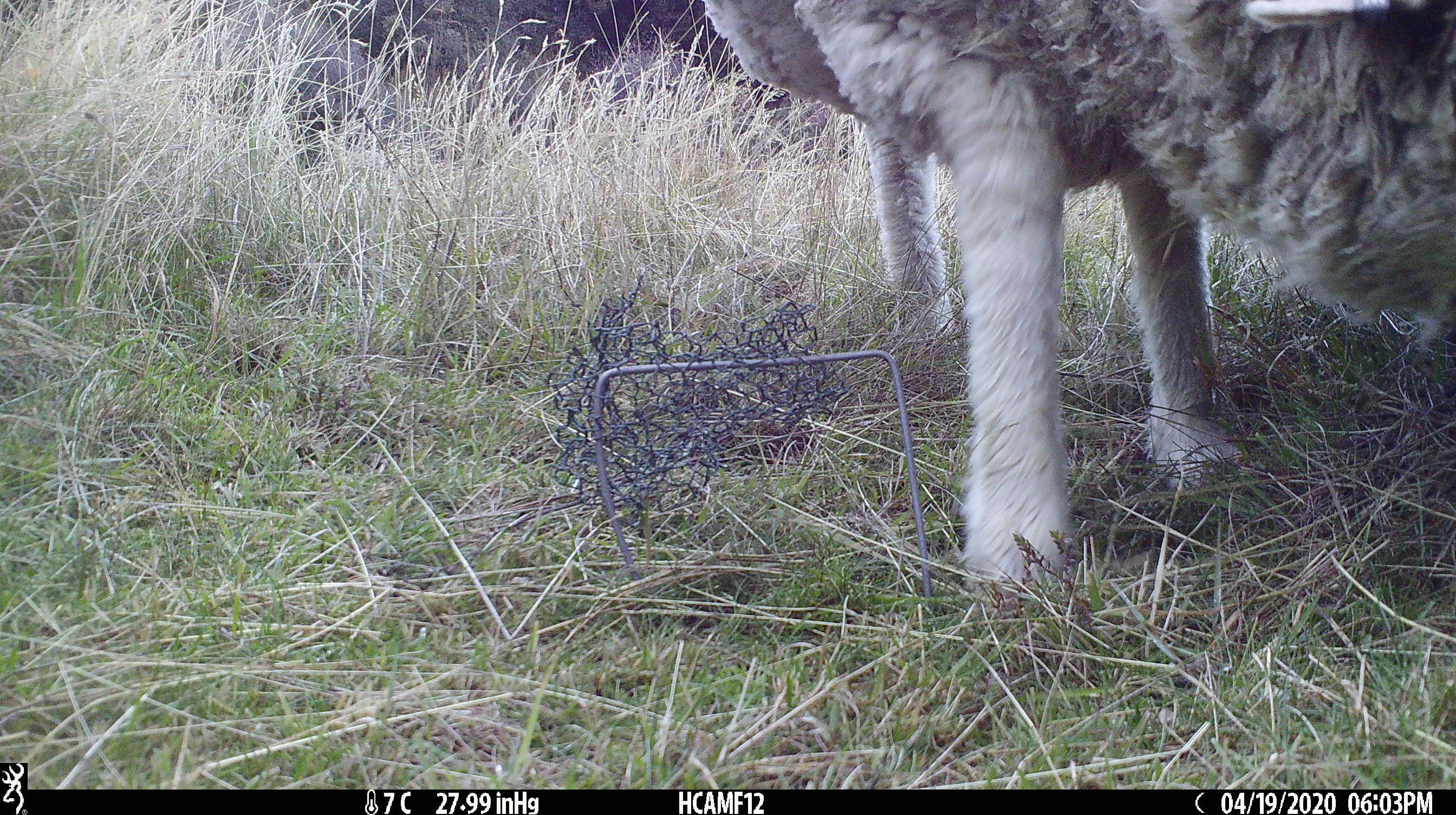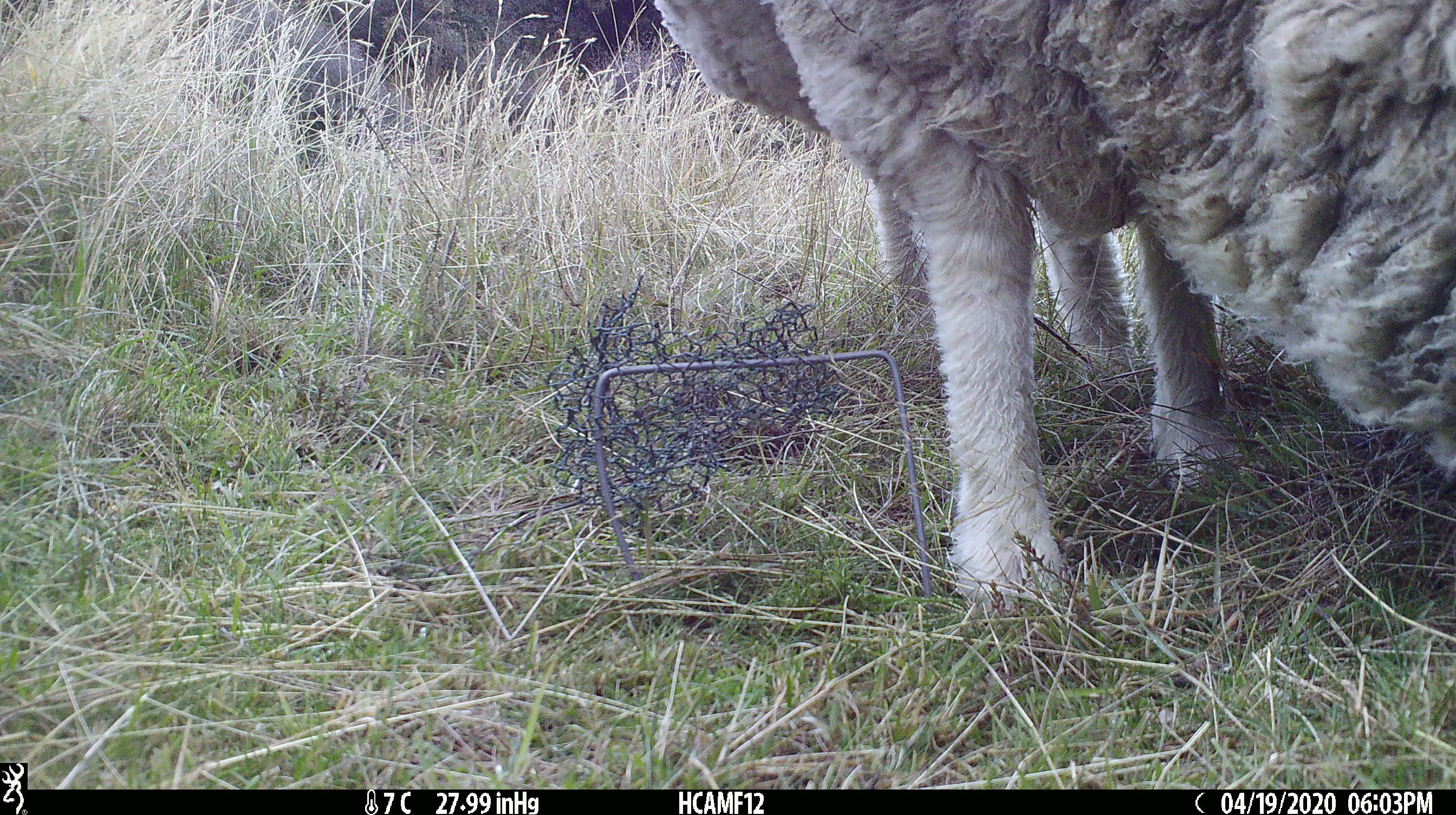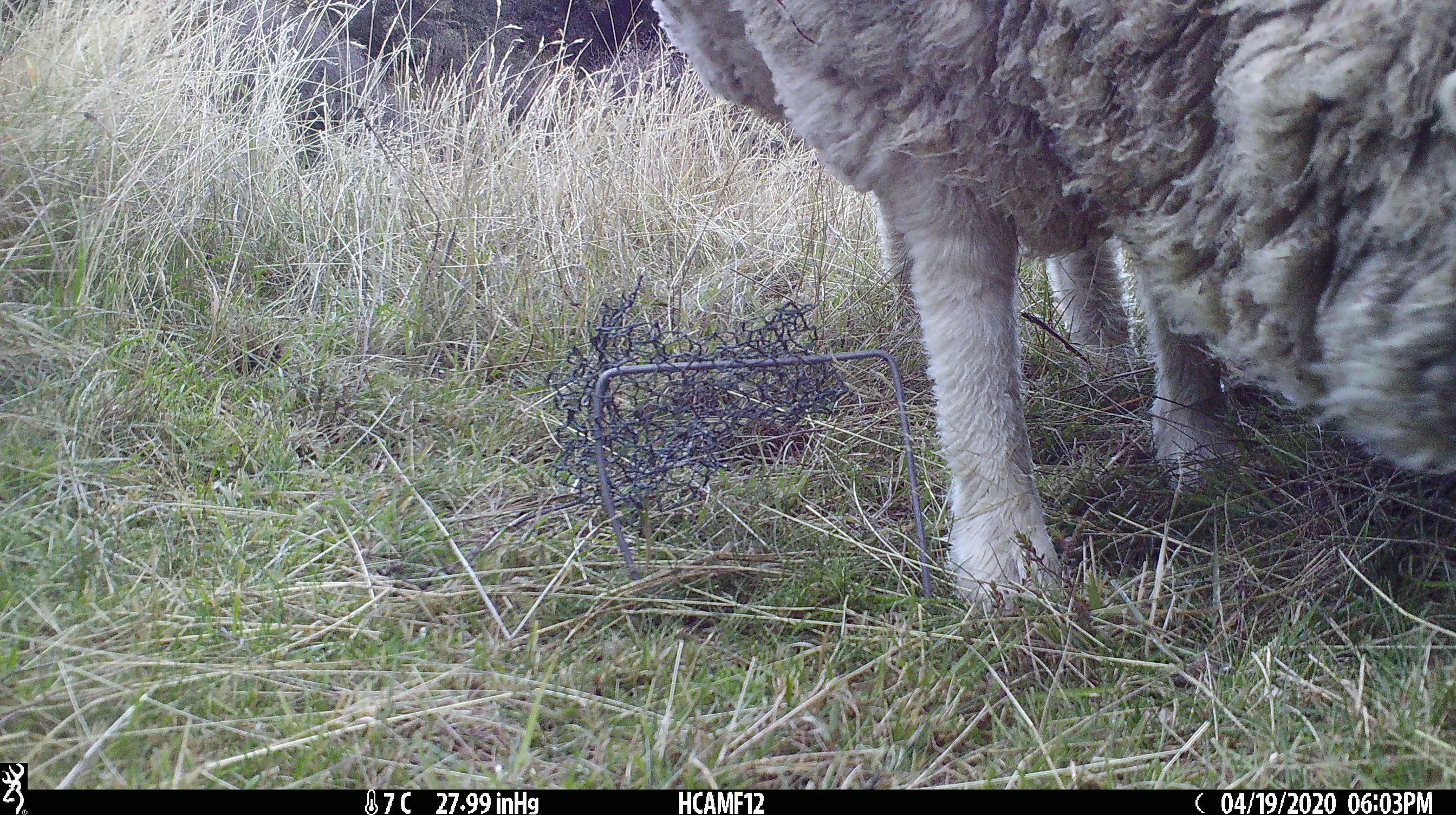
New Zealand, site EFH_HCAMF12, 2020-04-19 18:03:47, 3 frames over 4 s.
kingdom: Animalia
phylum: Chordata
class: Mammalia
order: Artiodactyla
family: Bovidae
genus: Ovis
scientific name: Ovis aries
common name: domestic sheep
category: sheep